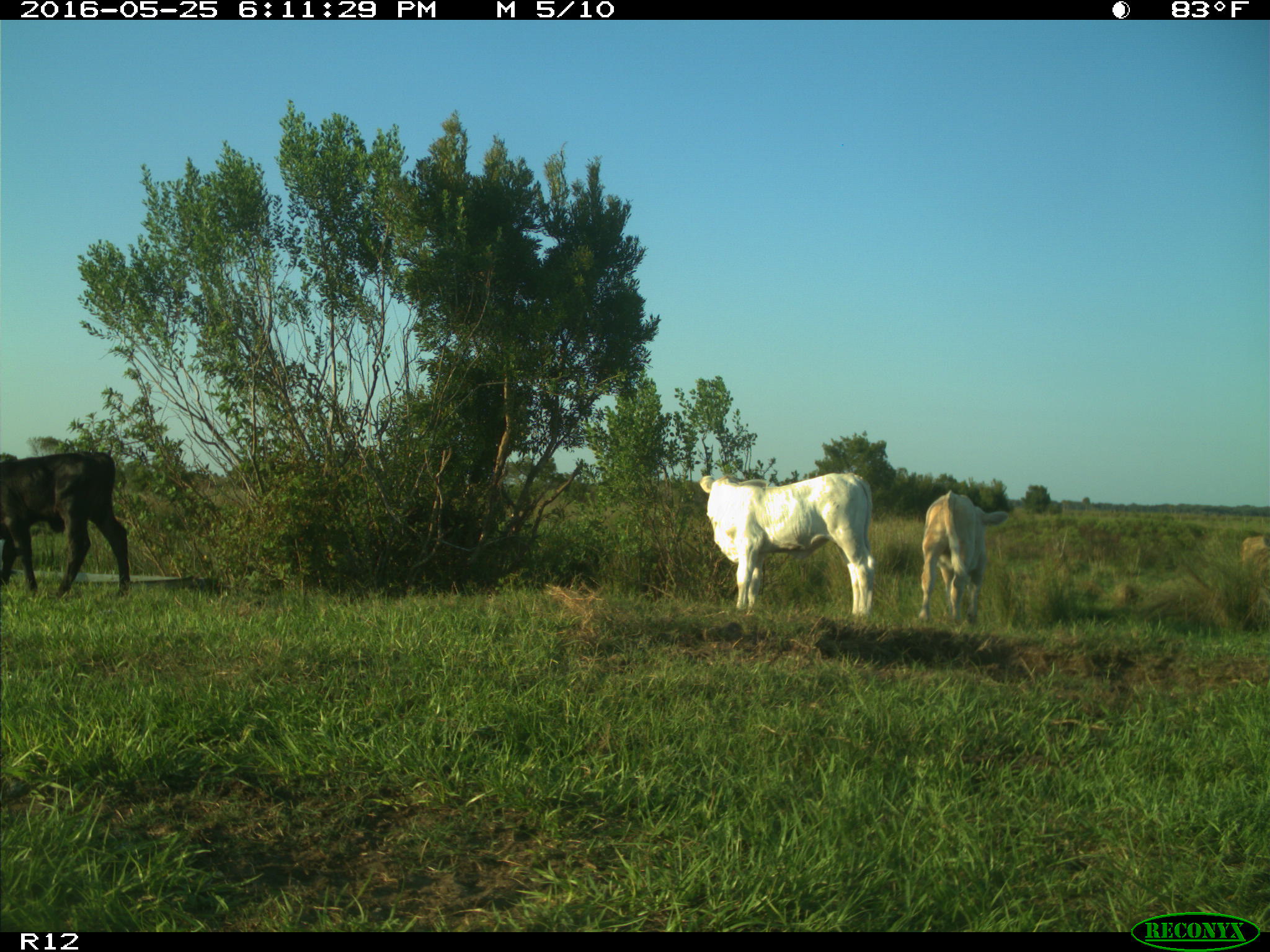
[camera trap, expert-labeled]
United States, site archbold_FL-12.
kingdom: Animalia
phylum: Chordata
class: Mammalia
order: Artiodactyla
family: Bovidae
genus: Bos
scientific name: Bos taurus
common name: domestic cow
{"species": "Bos taurus (domestic cow)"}